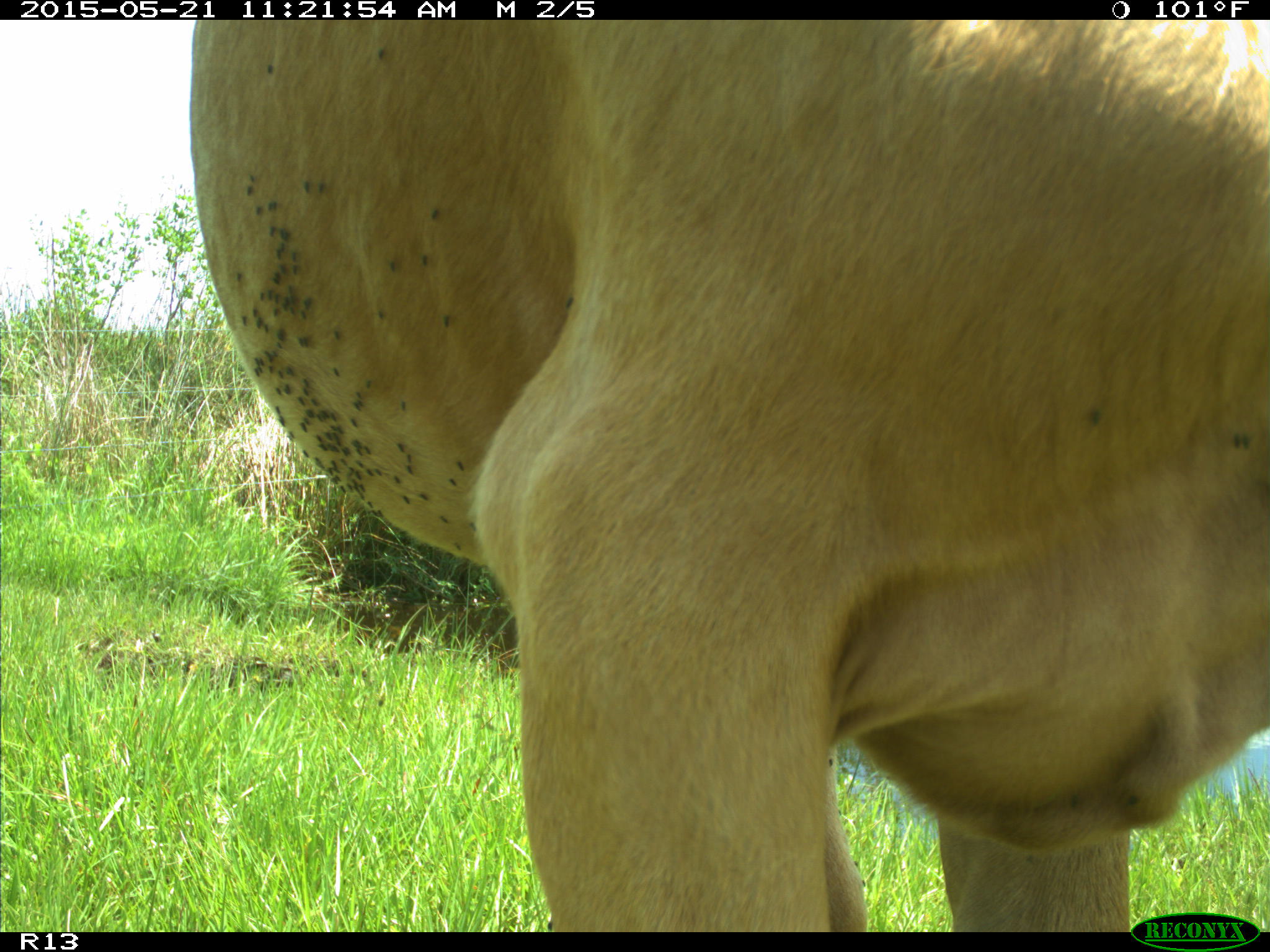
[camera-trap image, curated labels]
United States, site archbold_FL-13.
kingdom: Animalia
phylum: Chordata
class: Mammalia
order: Artiodactyla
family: Bovidae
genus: Bos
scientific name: Bos taurus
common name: domestic cow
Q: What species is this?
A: Bos taurus (domestic cow).